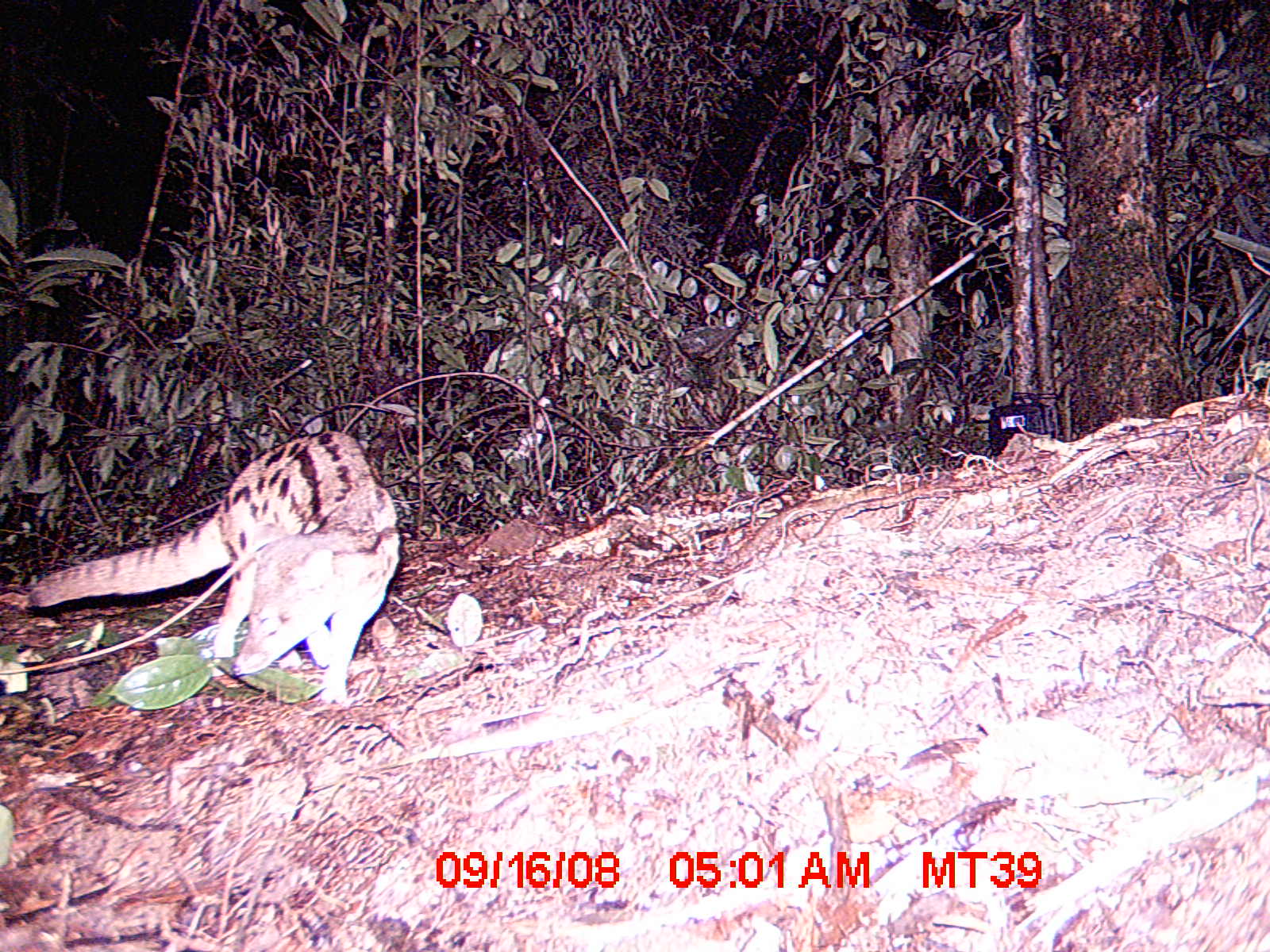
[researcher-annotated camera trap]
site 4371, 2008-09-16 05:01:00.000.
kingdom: Animalia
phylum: Chordata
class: Mammalia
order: Carnivora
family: Eupleridae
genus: Fossa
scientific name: Fossa fossana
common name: fanaloka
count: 1